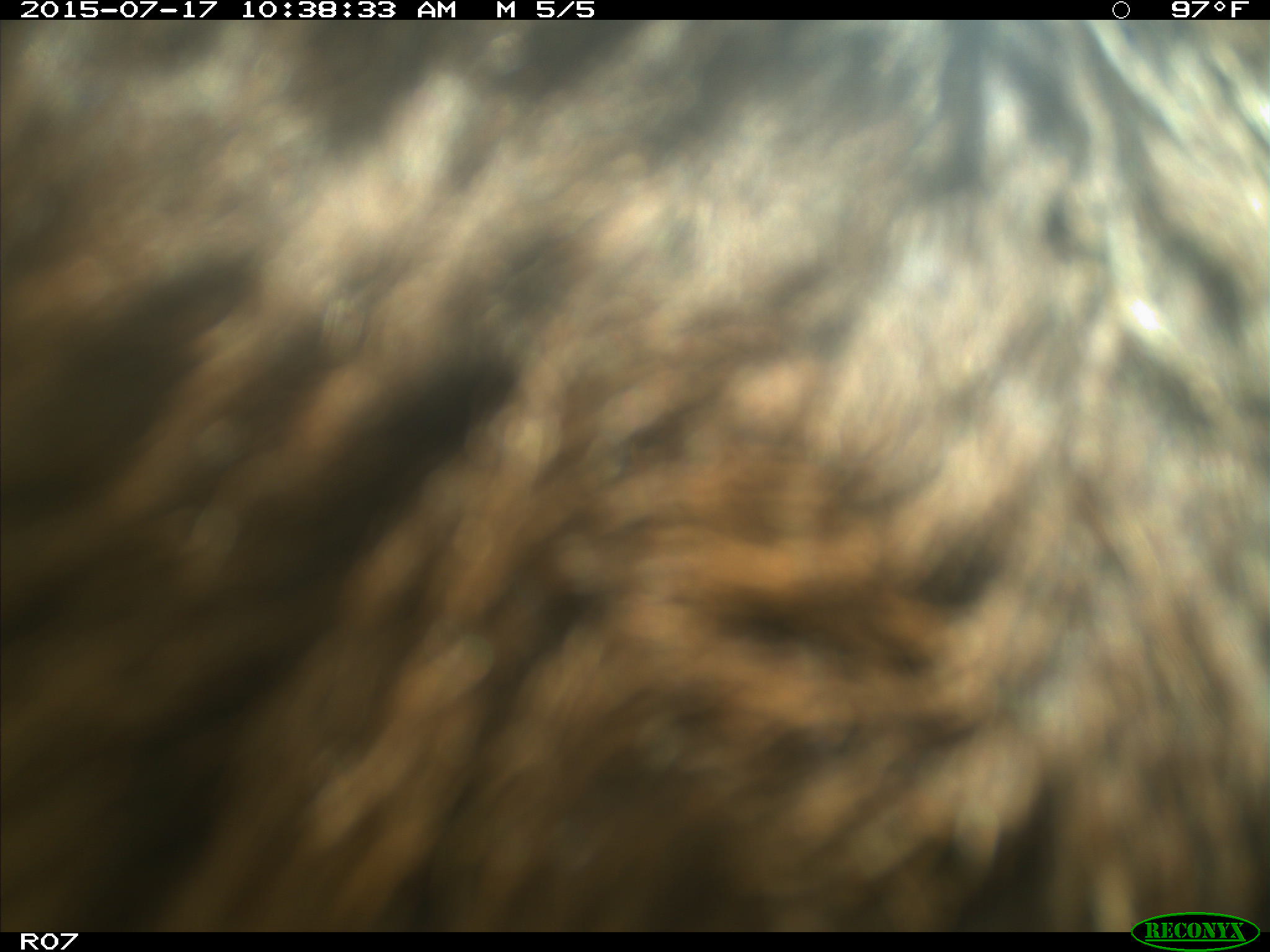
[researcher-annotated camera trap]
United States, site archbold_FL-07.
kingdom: Animalia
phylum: Chordata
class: Mammalia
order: Artiodactyla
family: Bovidae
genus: Bos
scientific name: Bos taurus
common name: domestic cow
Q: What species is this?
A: Bos taurus (domestic cow).